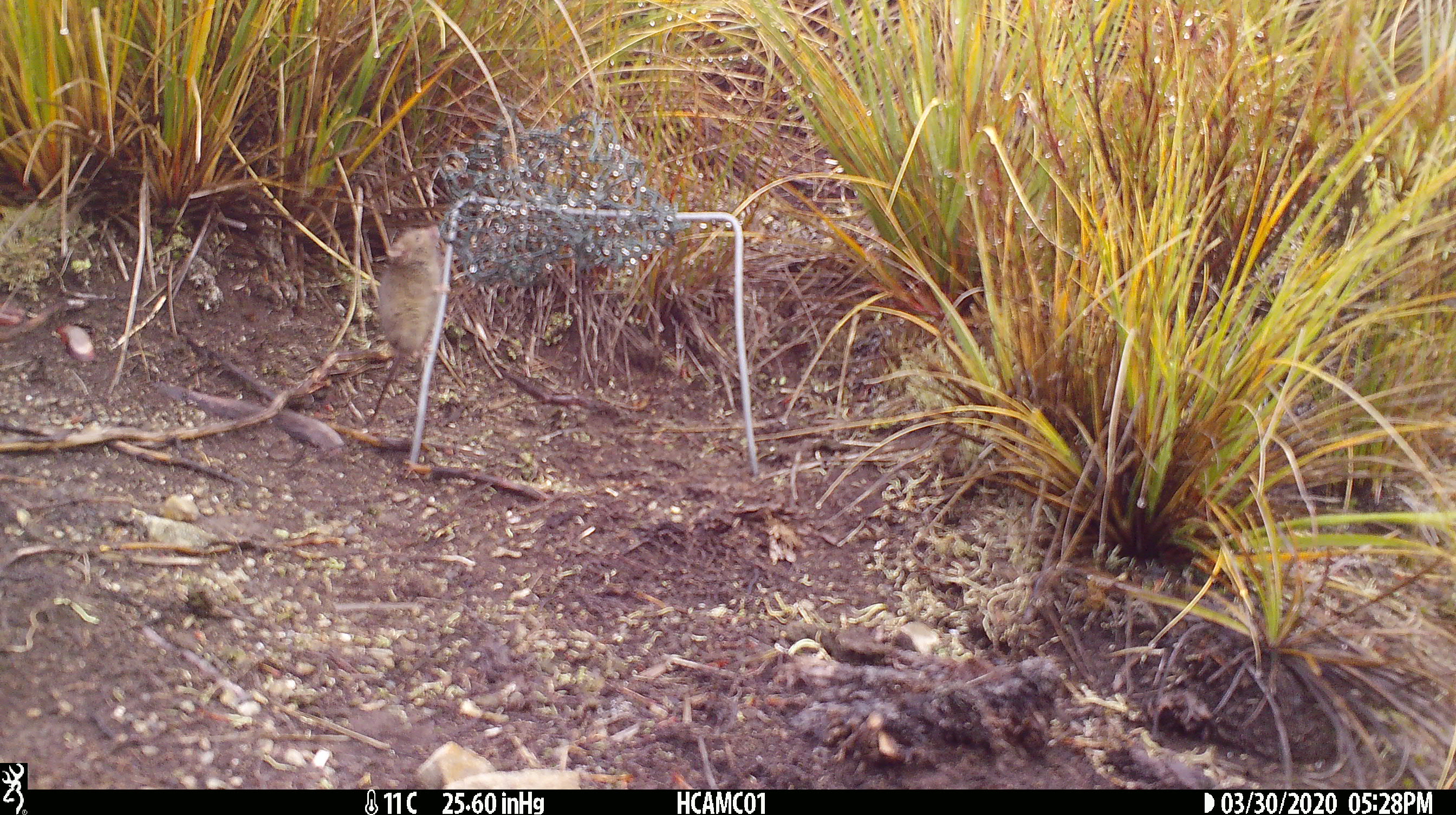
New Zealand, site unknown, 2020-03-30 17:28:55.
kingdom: Animalia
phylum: Chordata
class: Mammalia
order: Rodentia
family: Muridae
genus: Mus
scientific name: Mus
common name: mouse